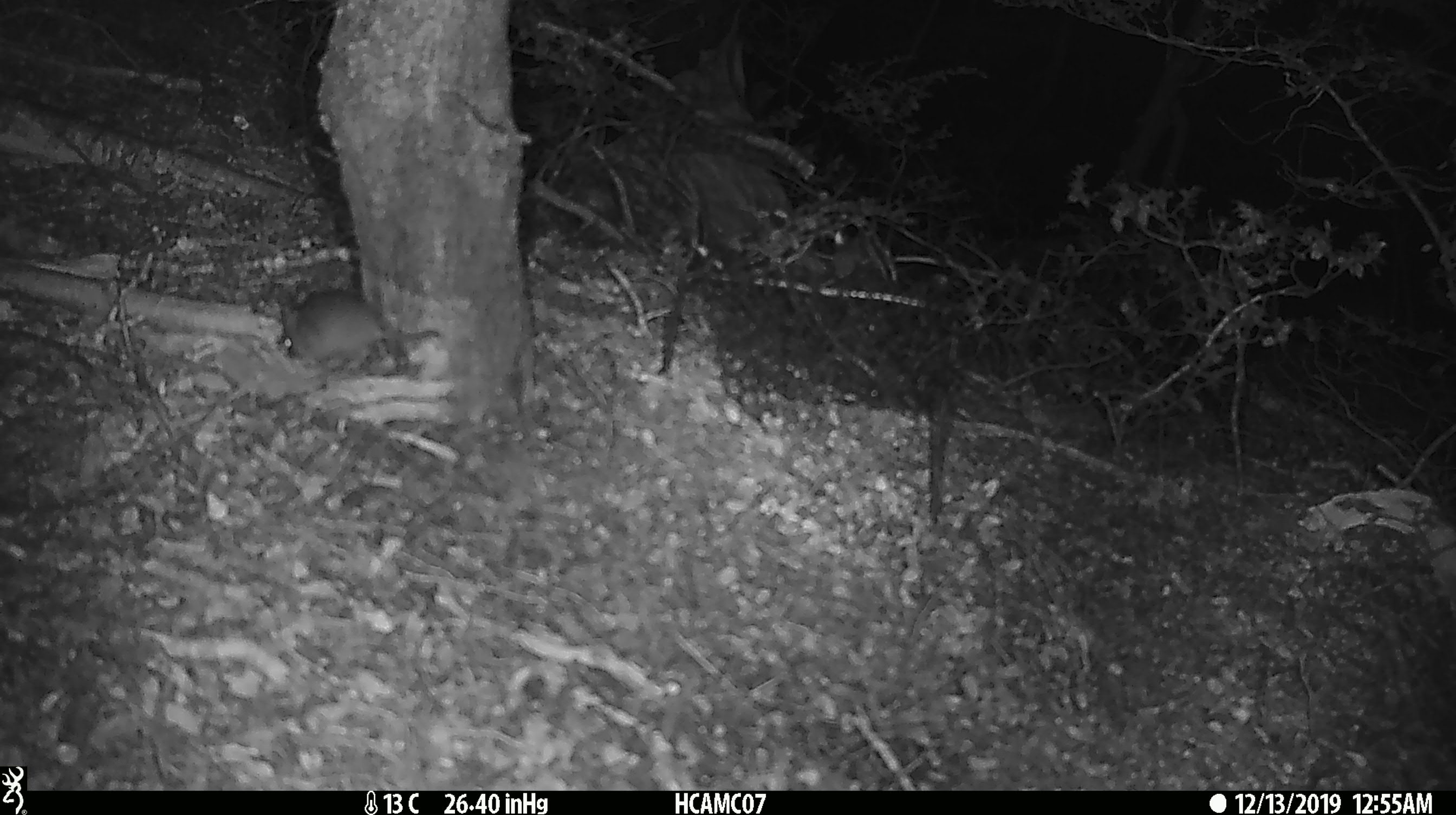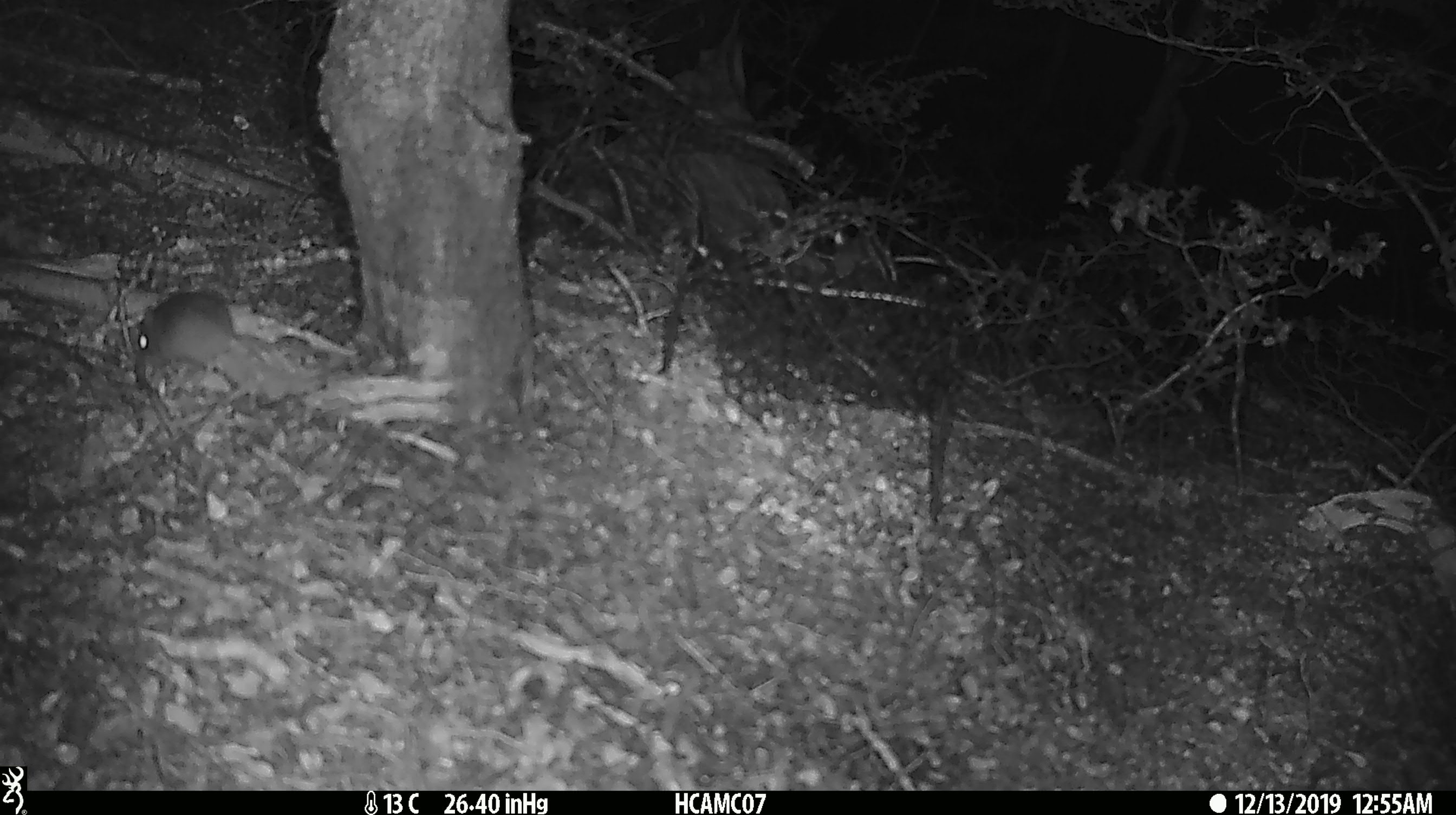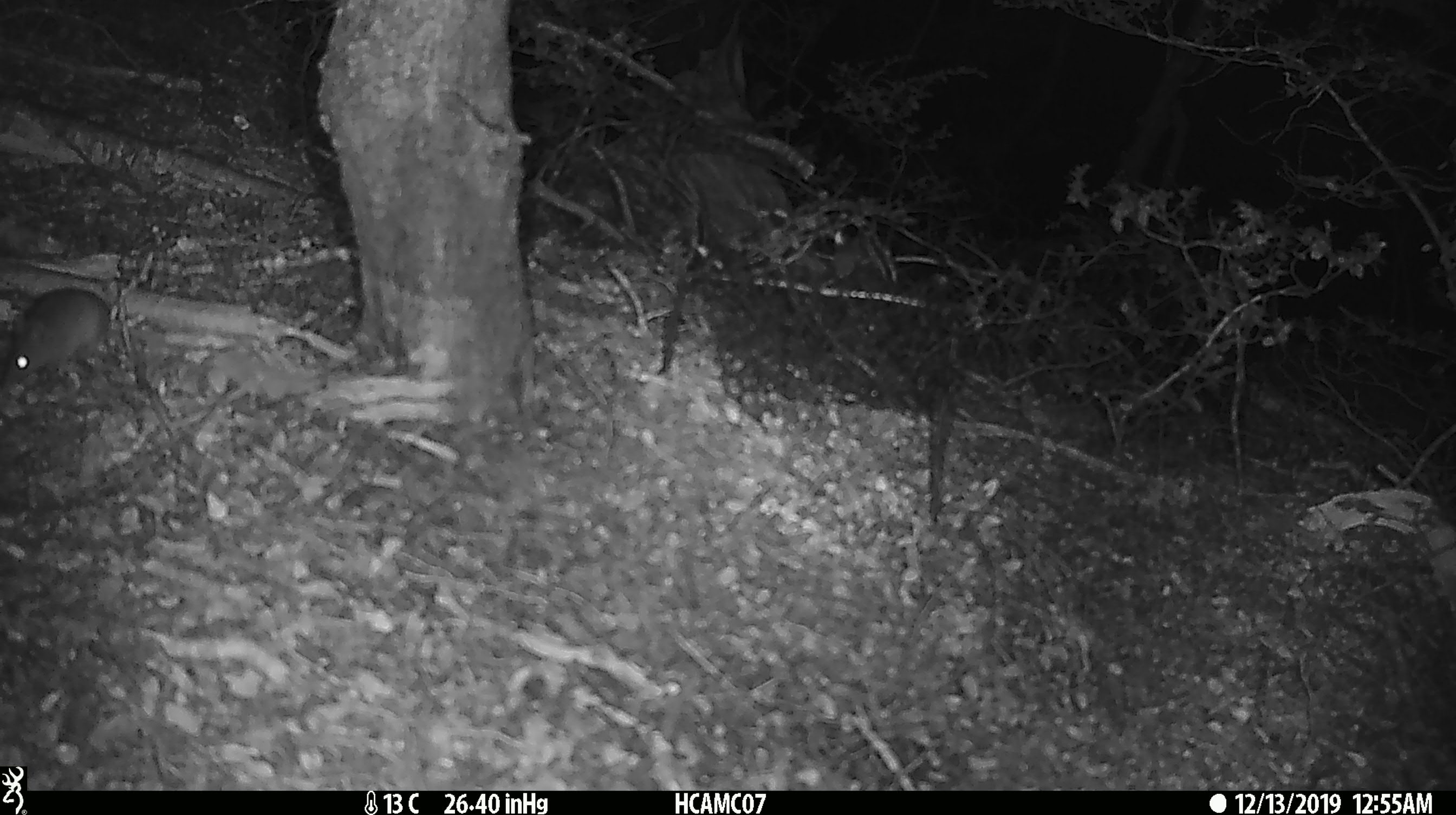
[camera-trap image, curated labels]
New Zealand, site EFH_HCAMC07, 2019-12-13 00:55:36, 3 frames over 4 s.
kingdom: Animalia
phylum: Chordata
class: Mammalia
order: Rodentia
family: Muridae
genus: Mus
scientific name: Mus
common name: mouse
Mouse (Mus).